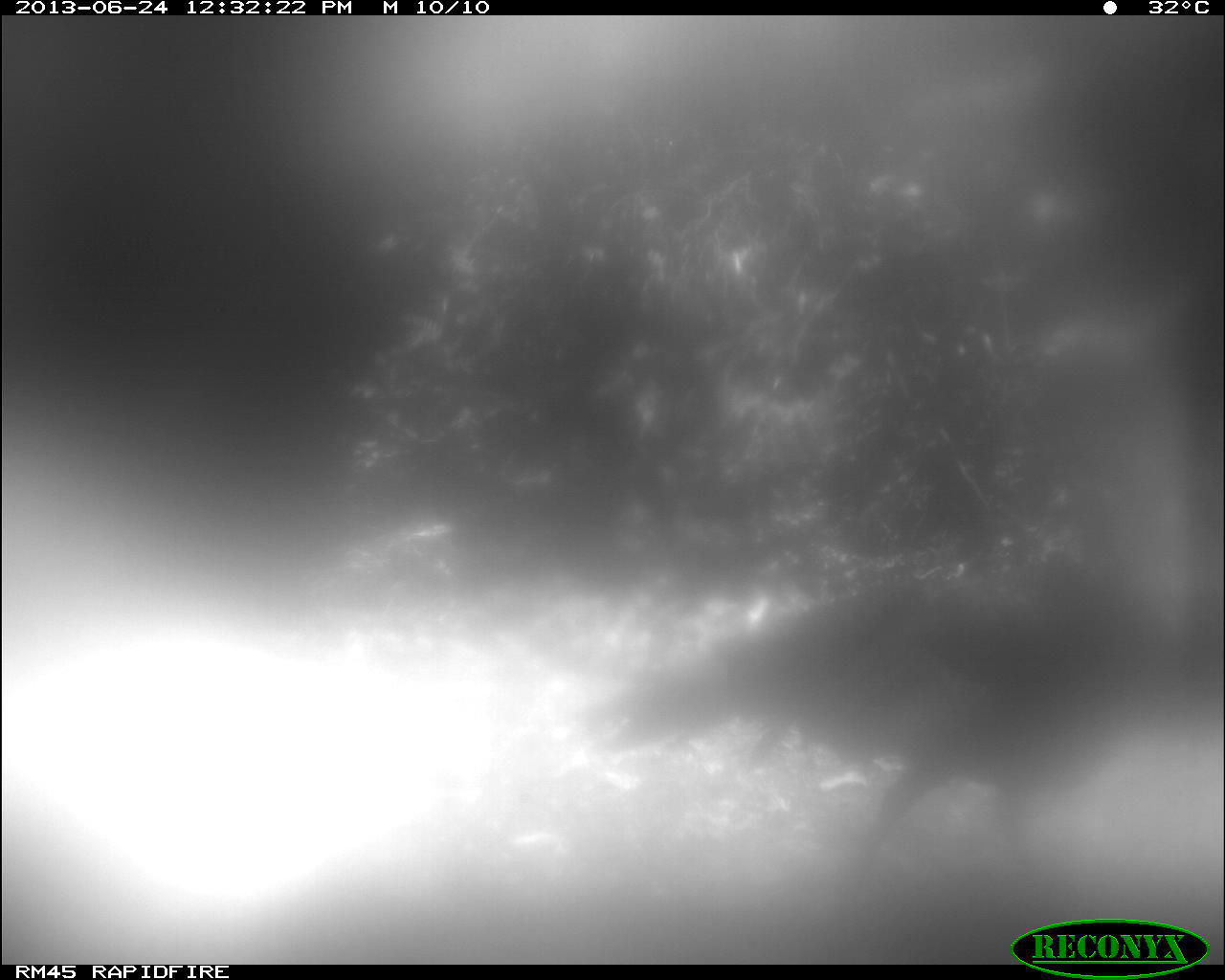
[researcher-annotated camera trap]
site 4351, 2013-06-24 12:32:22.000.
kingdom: Animalia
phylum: Chordata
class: Aves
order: Galliformes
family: Phasianidae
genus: Meleagris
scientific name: Meleagris ocellata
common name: ocellated turkey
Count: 1.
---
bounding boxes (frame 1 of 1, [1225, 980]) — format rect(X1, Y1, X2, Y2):
meleagris ocellata: rect(606, 558, 1223, 934)